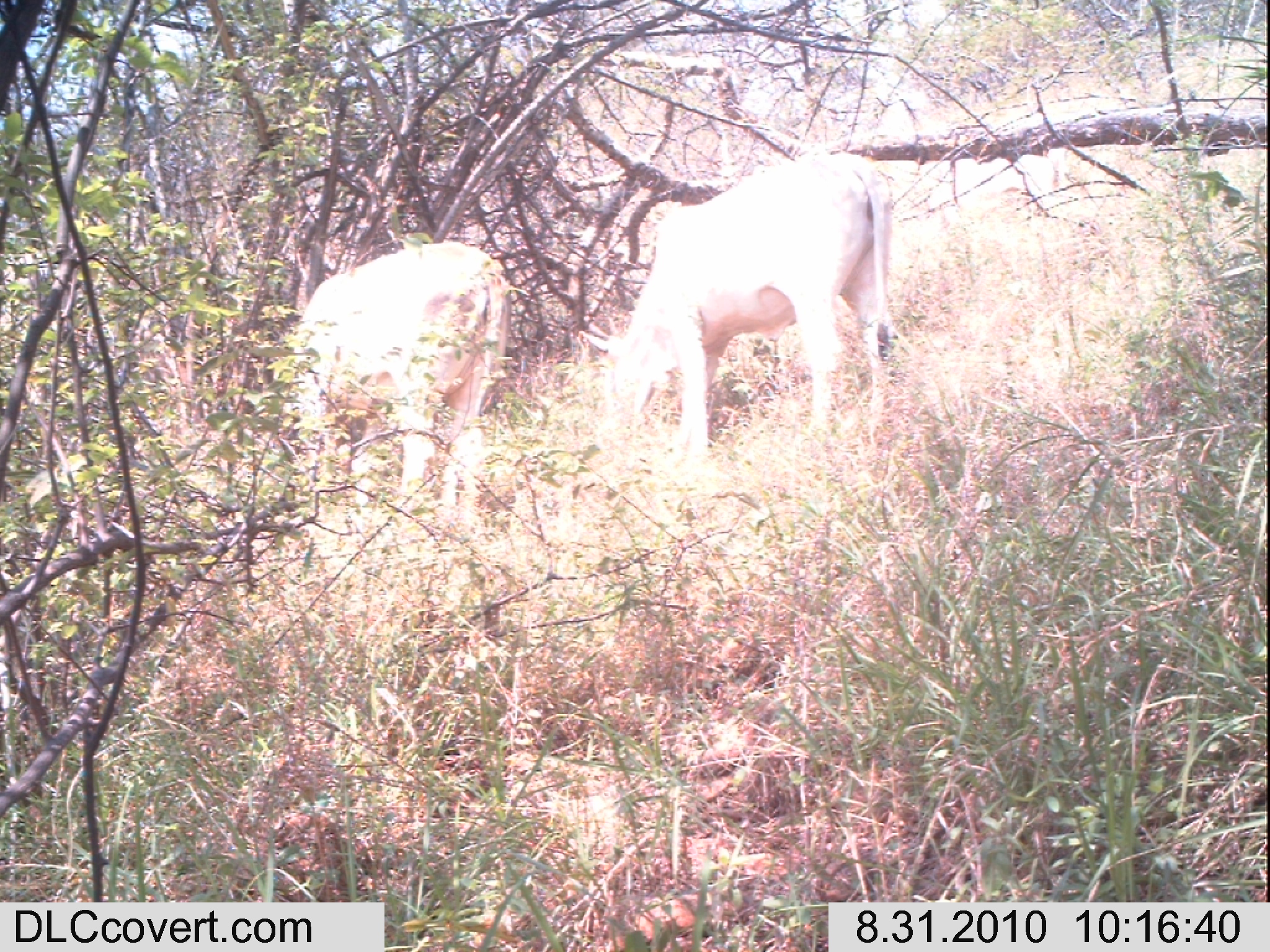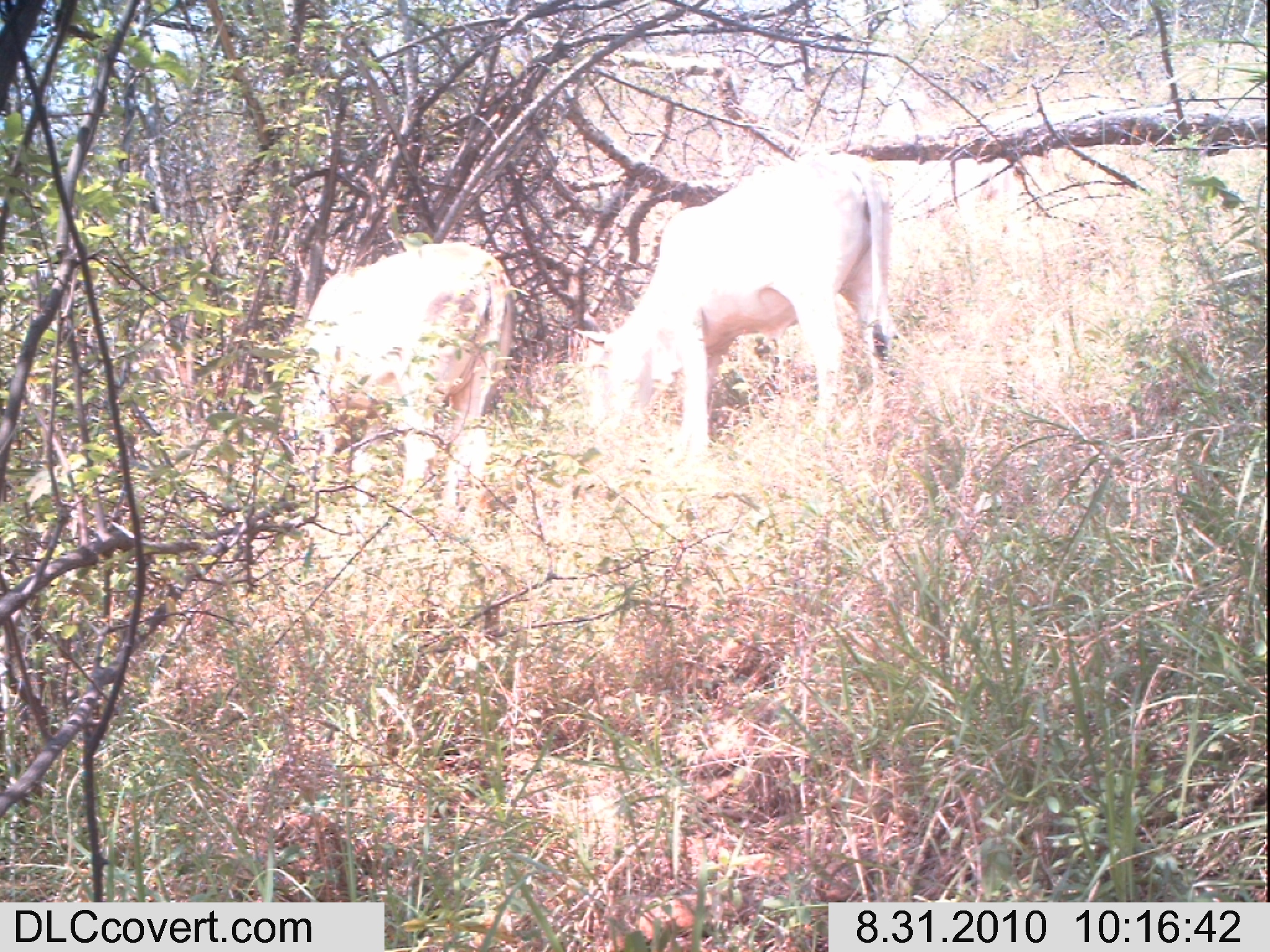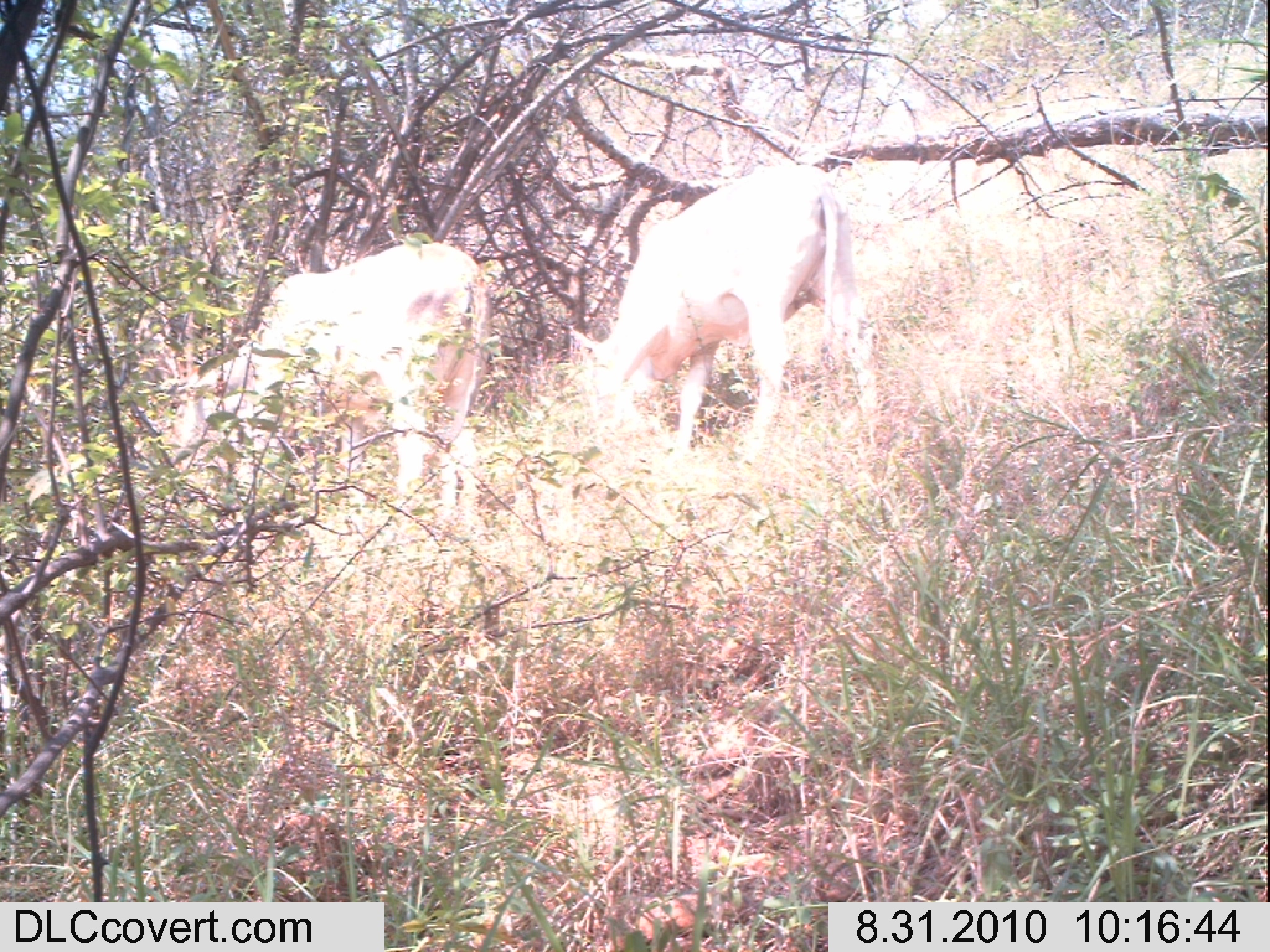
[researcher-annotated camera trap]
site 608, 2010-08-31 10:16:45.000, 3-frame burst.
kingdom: Animalia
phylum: Chordata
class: Mammalia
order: Artiodactyla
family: Bovidae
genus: Bos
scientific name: Bos taurus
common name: domestic cattle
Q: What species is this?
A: Bos taurus (domestic cattle).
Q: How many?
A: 2.